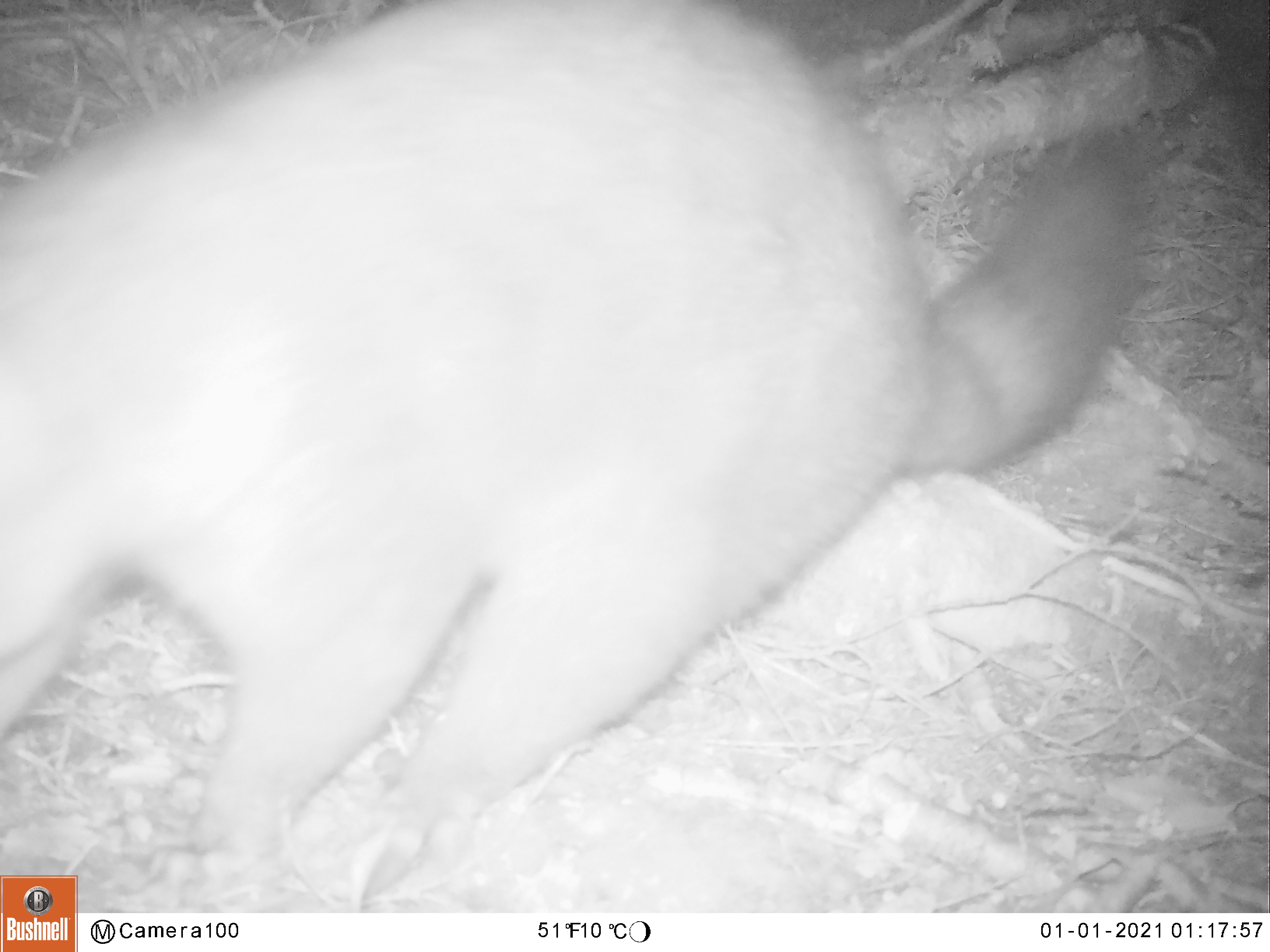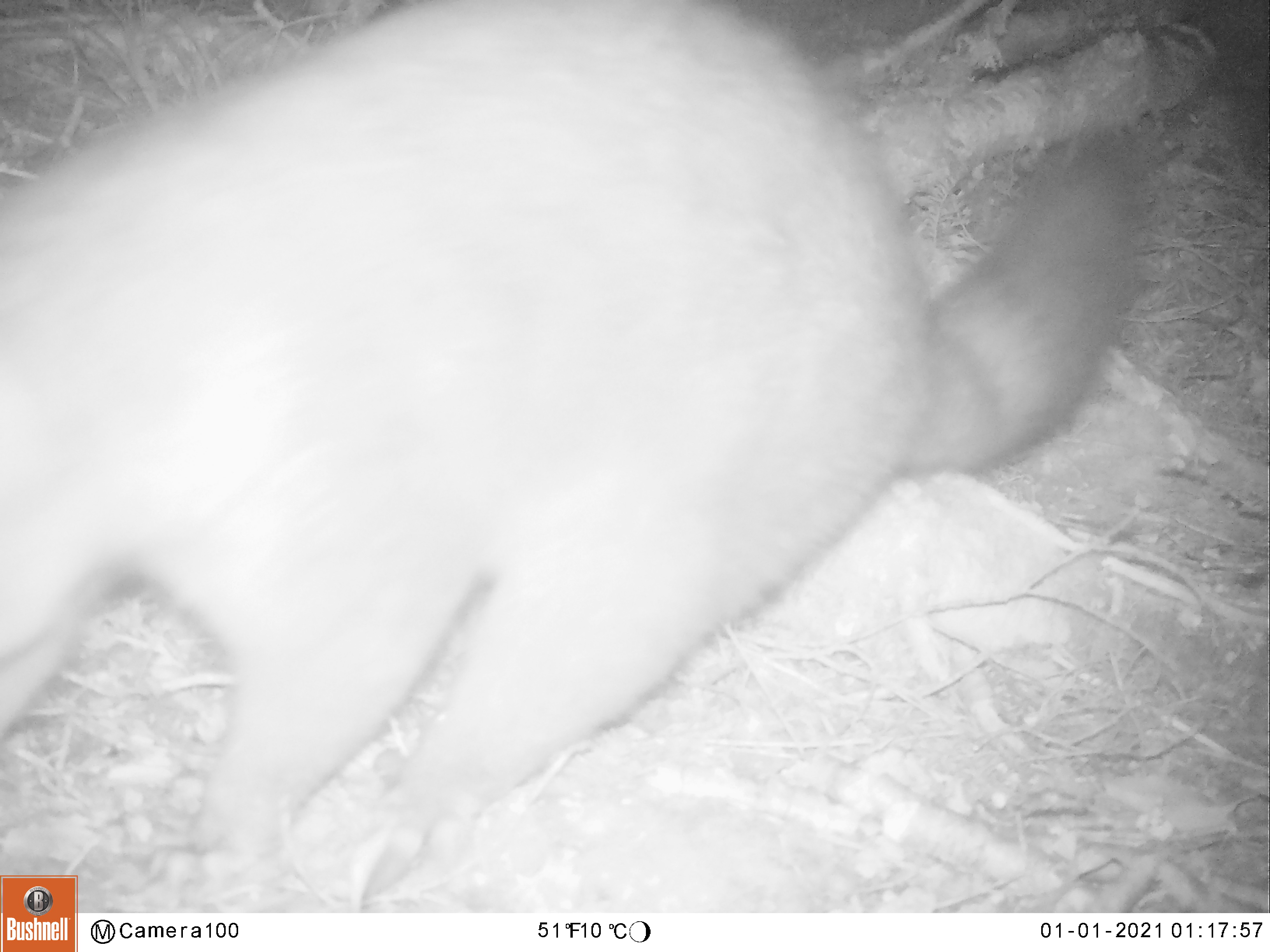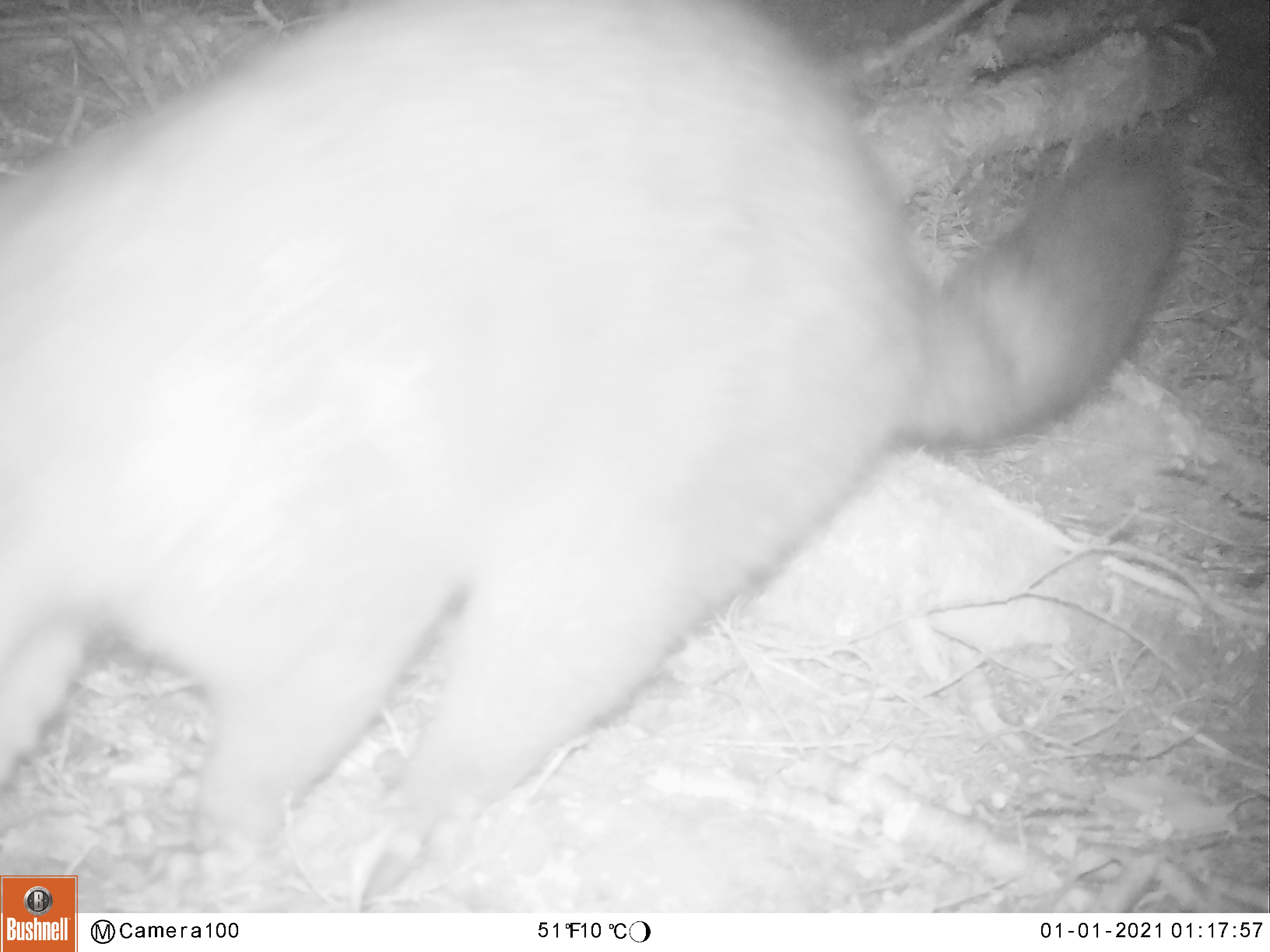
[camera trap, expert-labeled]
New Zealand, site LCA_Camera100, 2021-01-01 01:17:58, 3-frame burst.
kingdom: Animalia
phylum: Chordata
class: Mammalia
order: Diprotodontia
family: Phalangeridae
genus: Trichosurus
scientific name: Trichosurus vulpecula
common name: common brushtail possum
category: possum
Possum (common brushtail possum) (Trichosurus vulpecula).